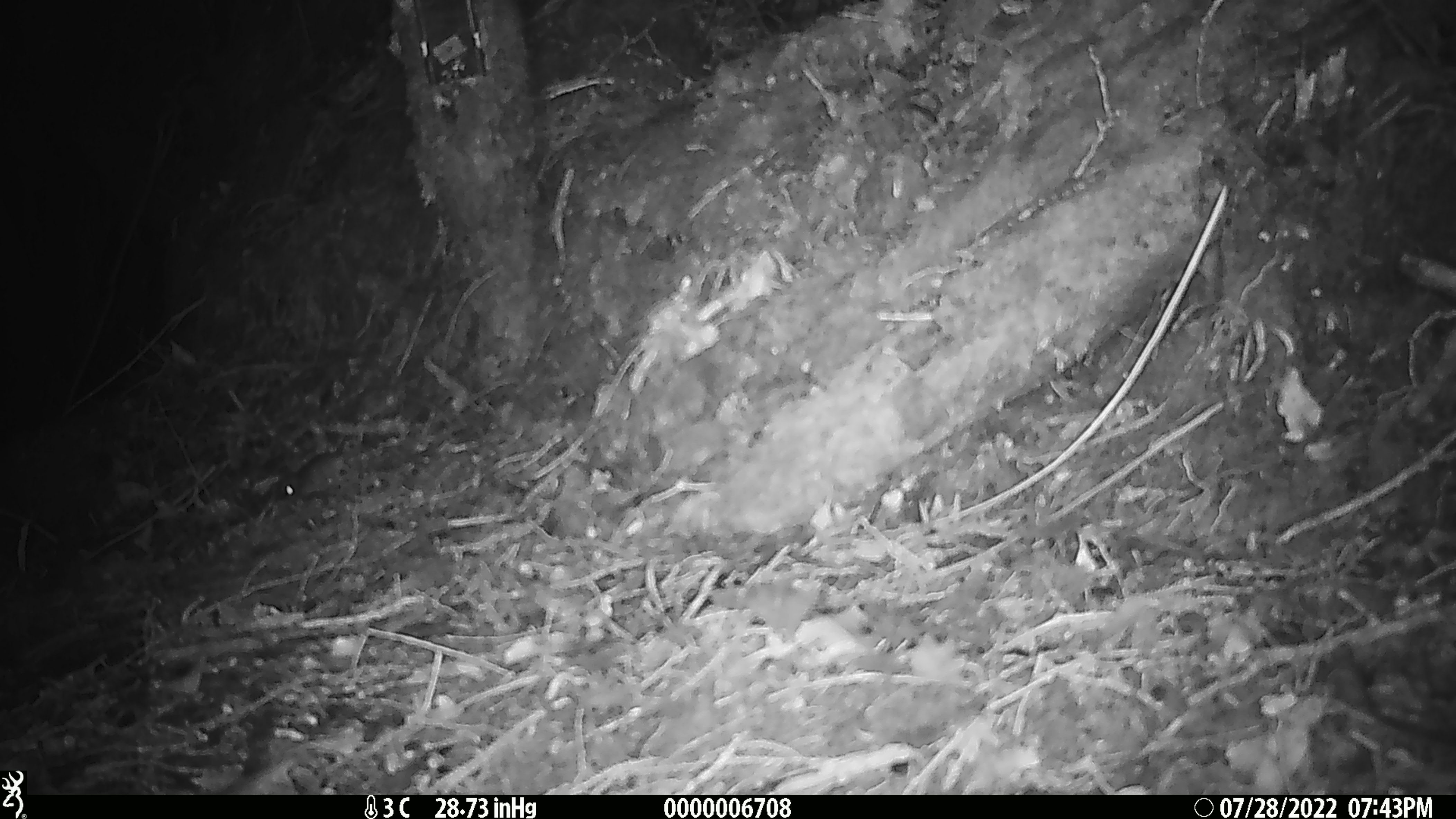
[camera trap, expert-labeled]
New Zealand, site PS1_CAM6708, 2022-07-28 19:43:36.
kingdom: Animalia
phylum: Chordata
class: Mammalia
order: Rodentia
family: Muridae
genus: Mus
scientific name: Mus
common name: mouse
Mouse (Mus).